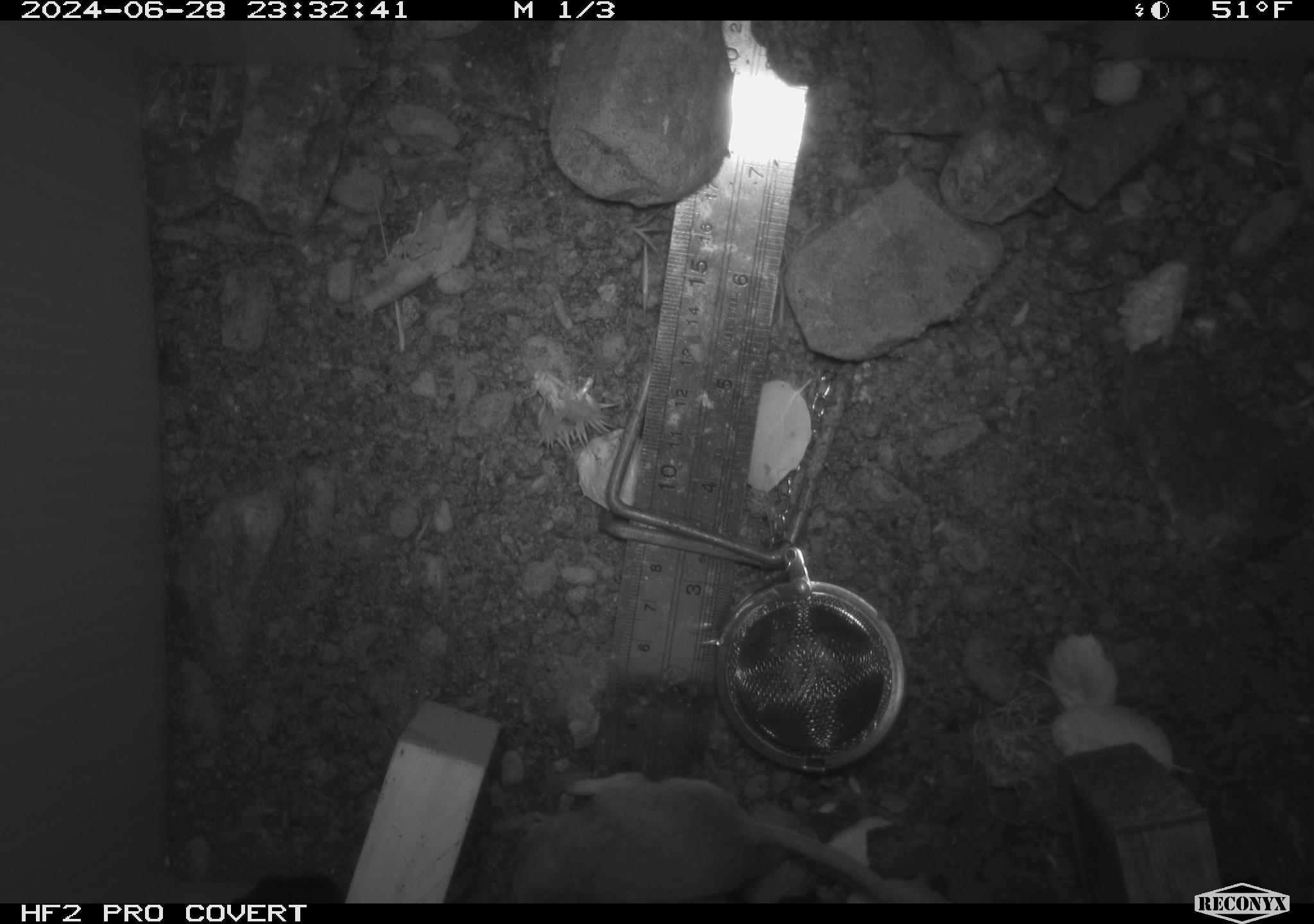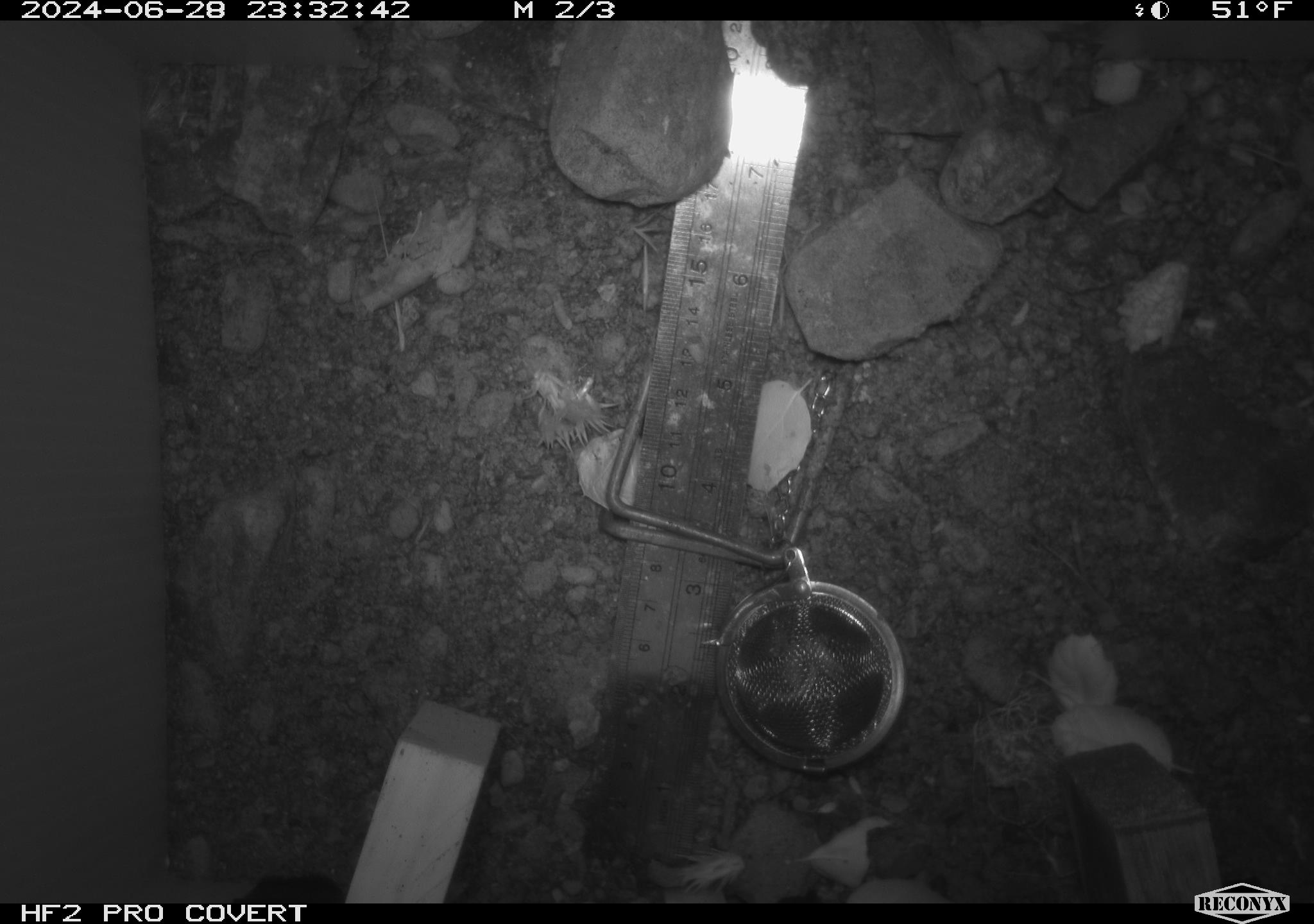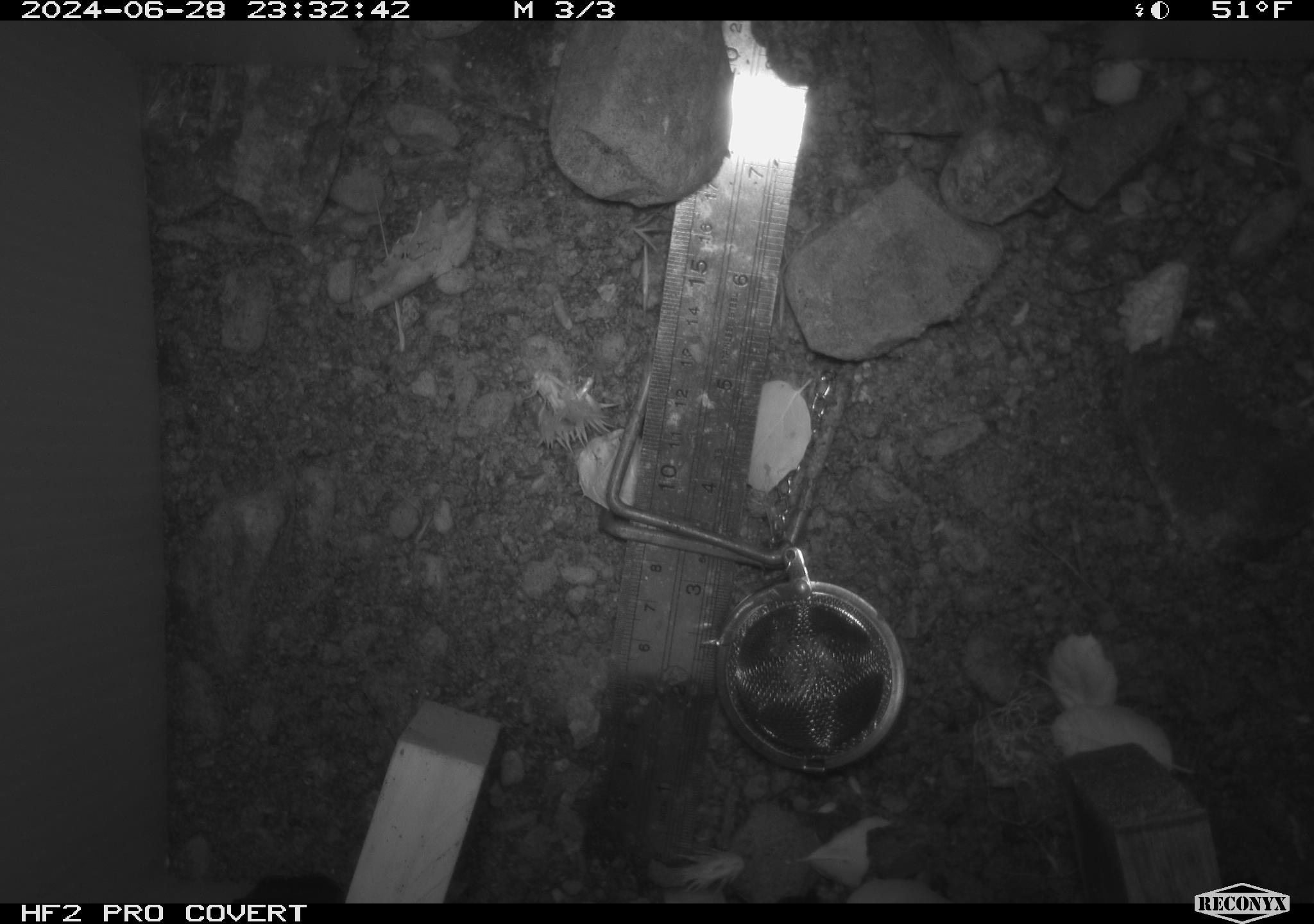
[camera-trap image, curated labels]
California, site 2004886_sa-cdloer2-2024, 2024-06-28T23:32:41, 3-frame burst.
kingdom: Animalia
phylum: Chordata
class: Mammalia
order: Rodentia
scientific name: Rodentia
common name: mouse species